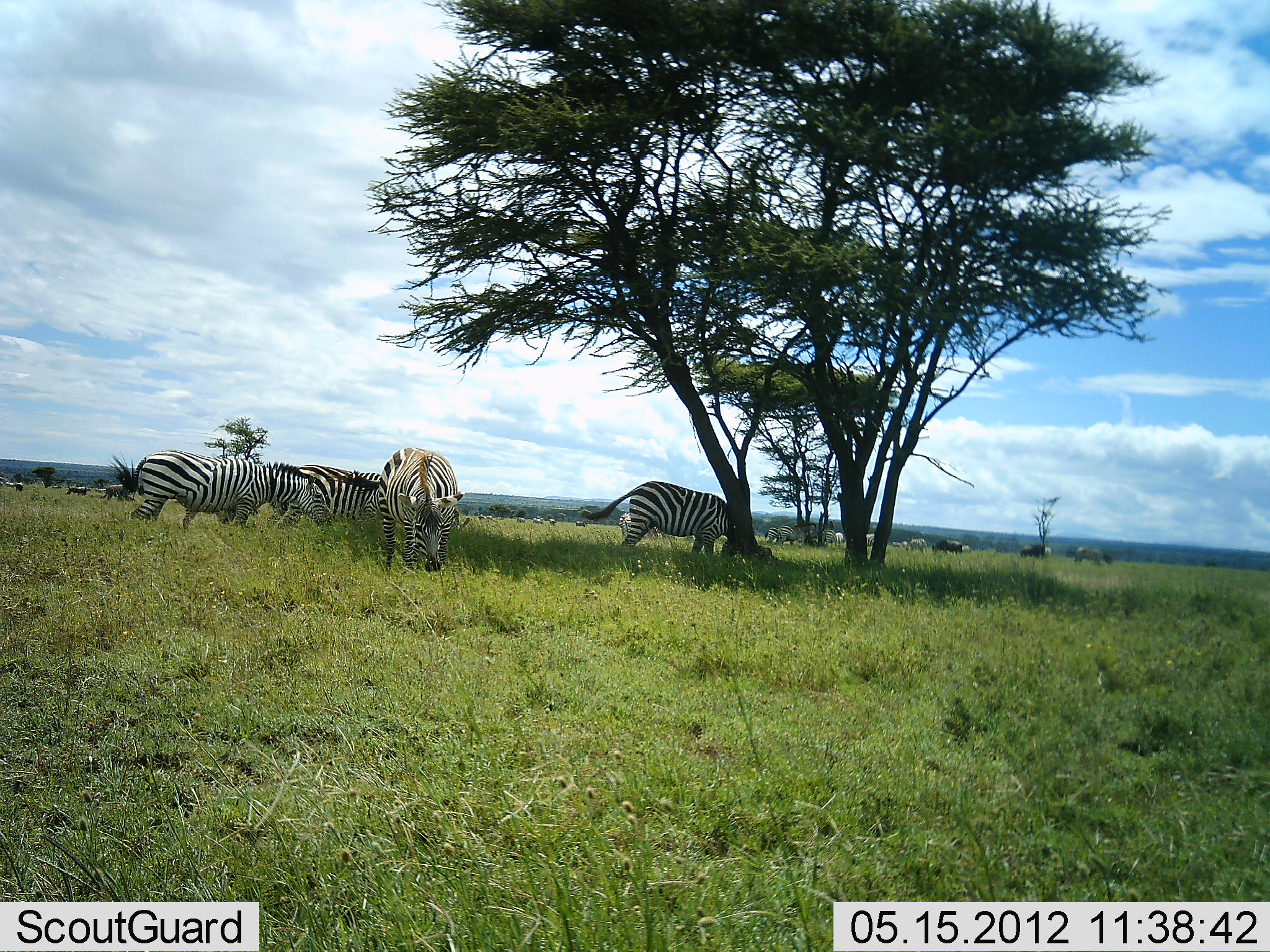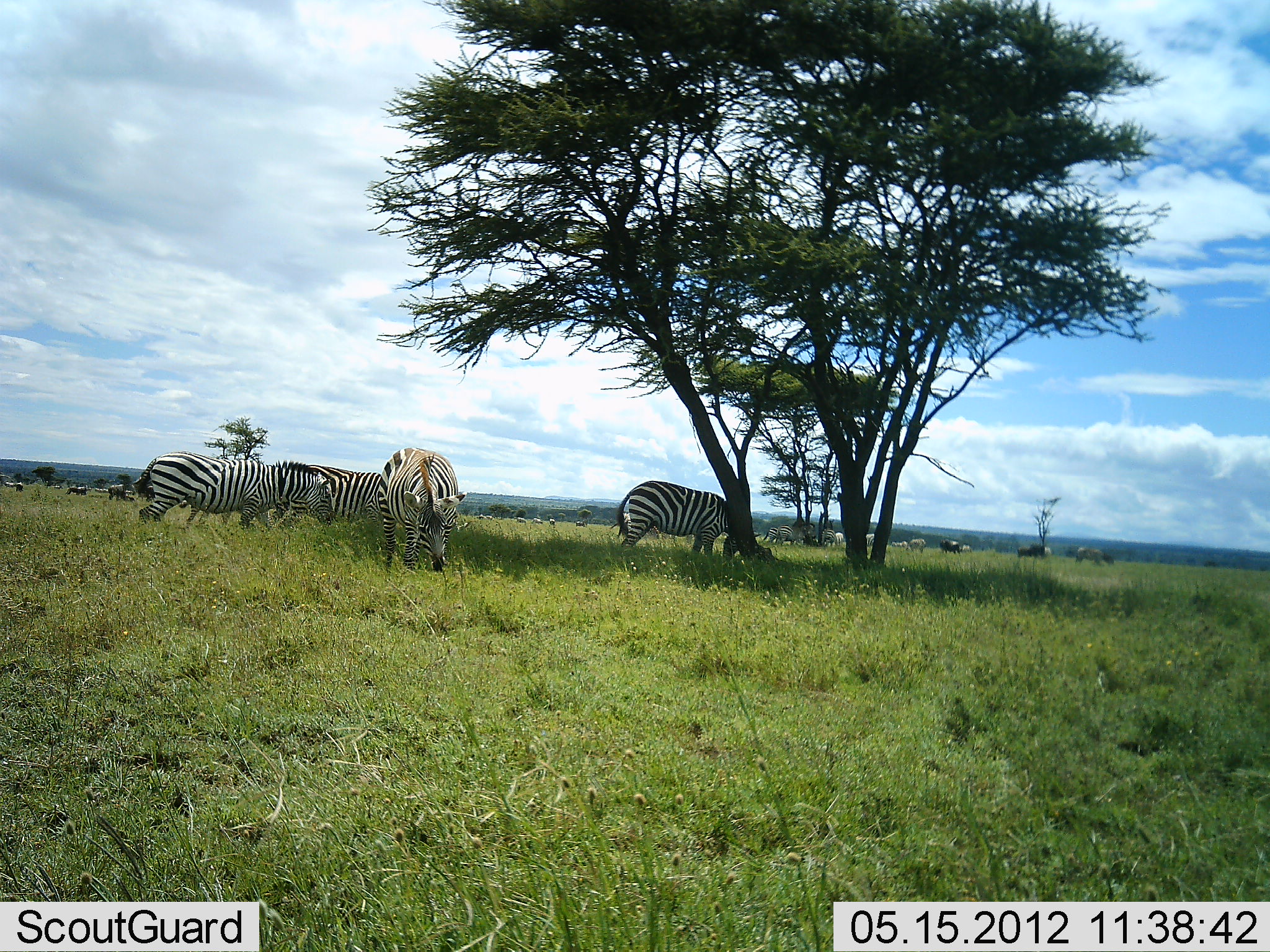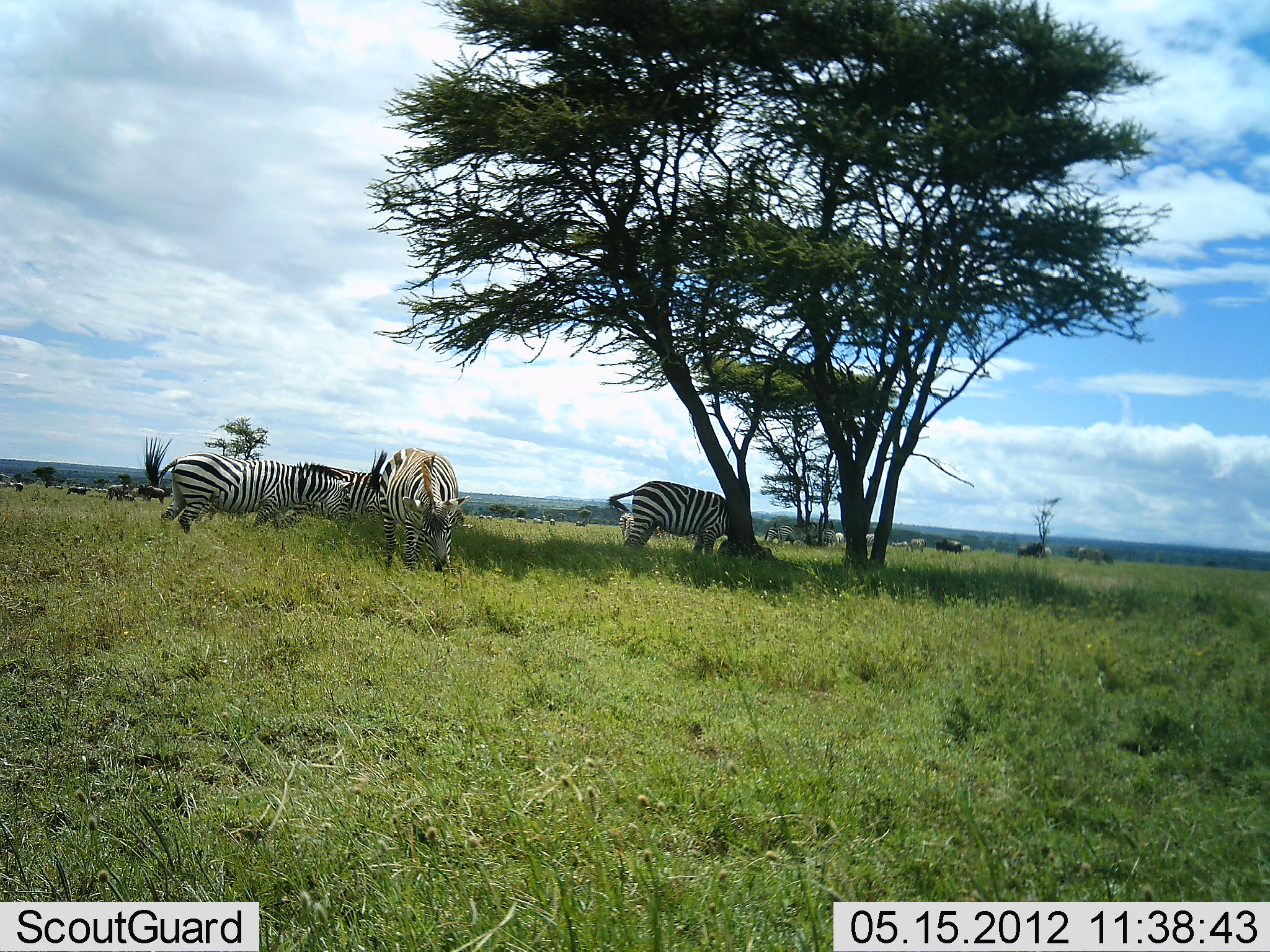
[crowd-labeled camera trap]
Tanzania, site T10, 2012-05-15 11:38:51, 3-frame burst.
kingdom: Animalia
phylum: Chordata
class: Mammalia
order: Perissodactyla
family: Equidae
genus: Equus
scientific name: Equus quagga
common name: plains zebra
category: zebra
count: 5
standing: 50%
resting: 0%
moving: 6%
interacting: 0%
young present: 0%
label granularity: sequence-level